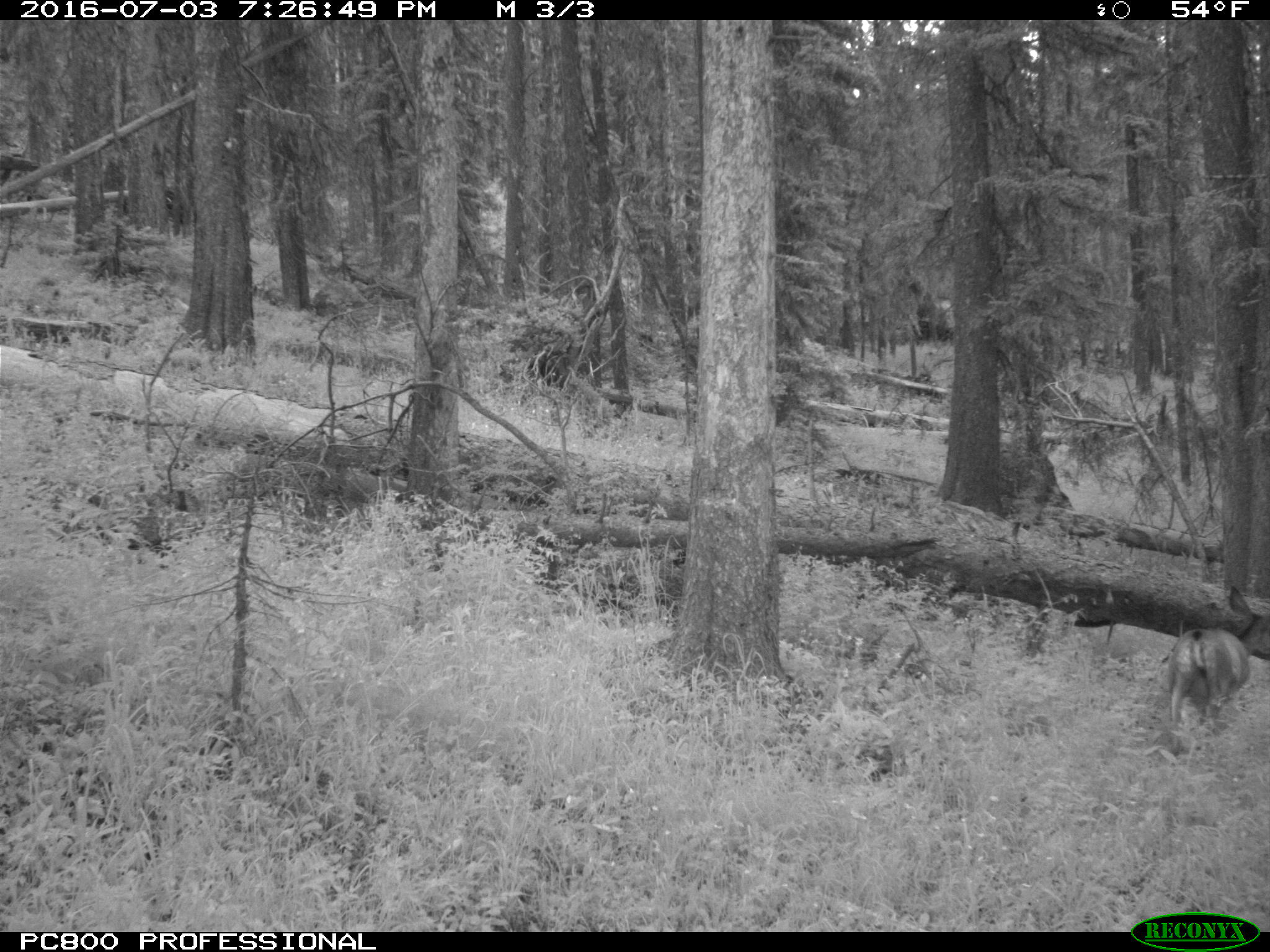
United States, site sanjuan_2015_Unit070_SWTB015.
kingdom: Animalia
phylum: Chordata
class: Mammalia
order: Artiodactyla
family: Cervidae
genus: Odocoileus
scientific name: Odocoileus hemionus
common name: mule deer